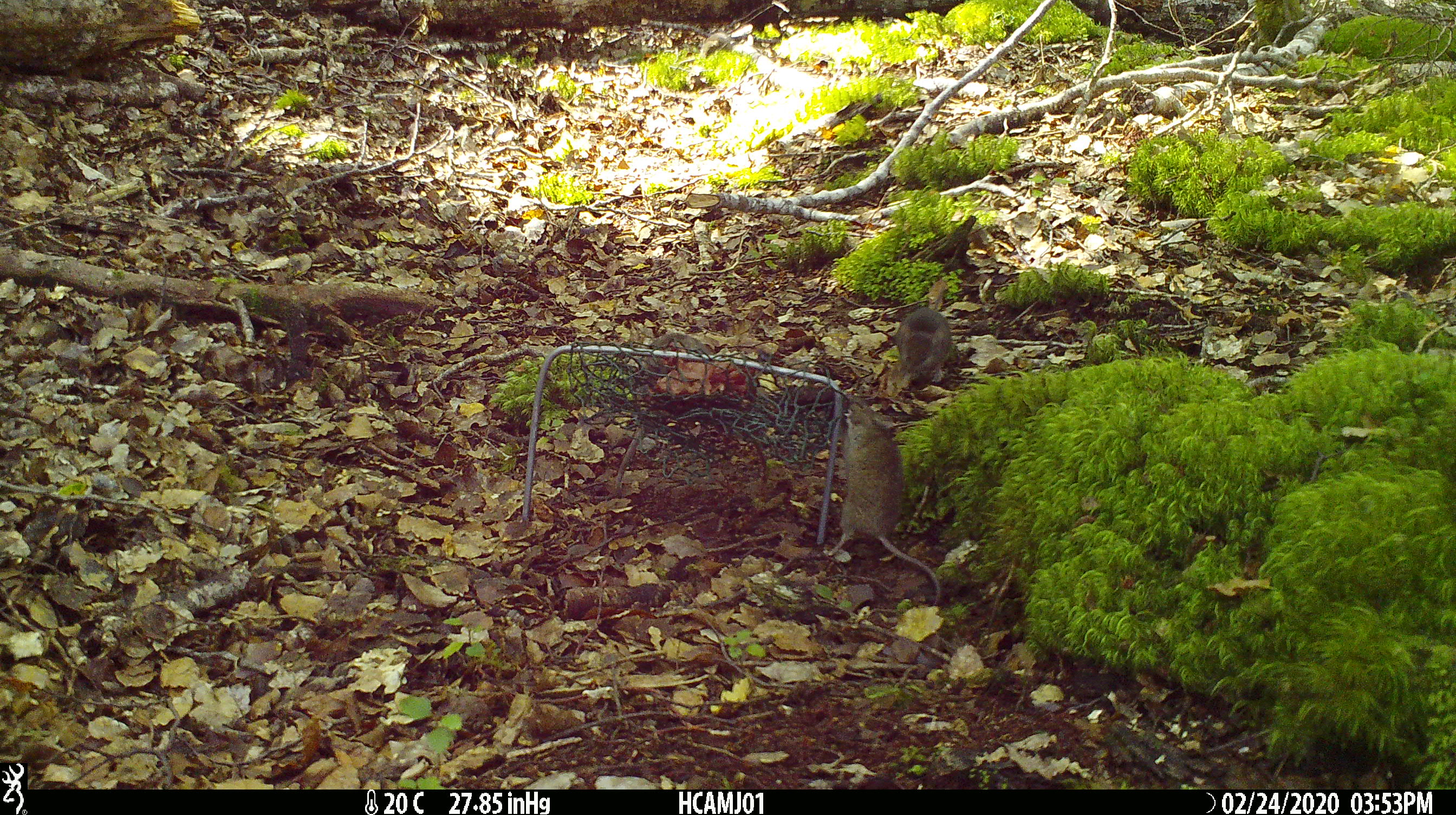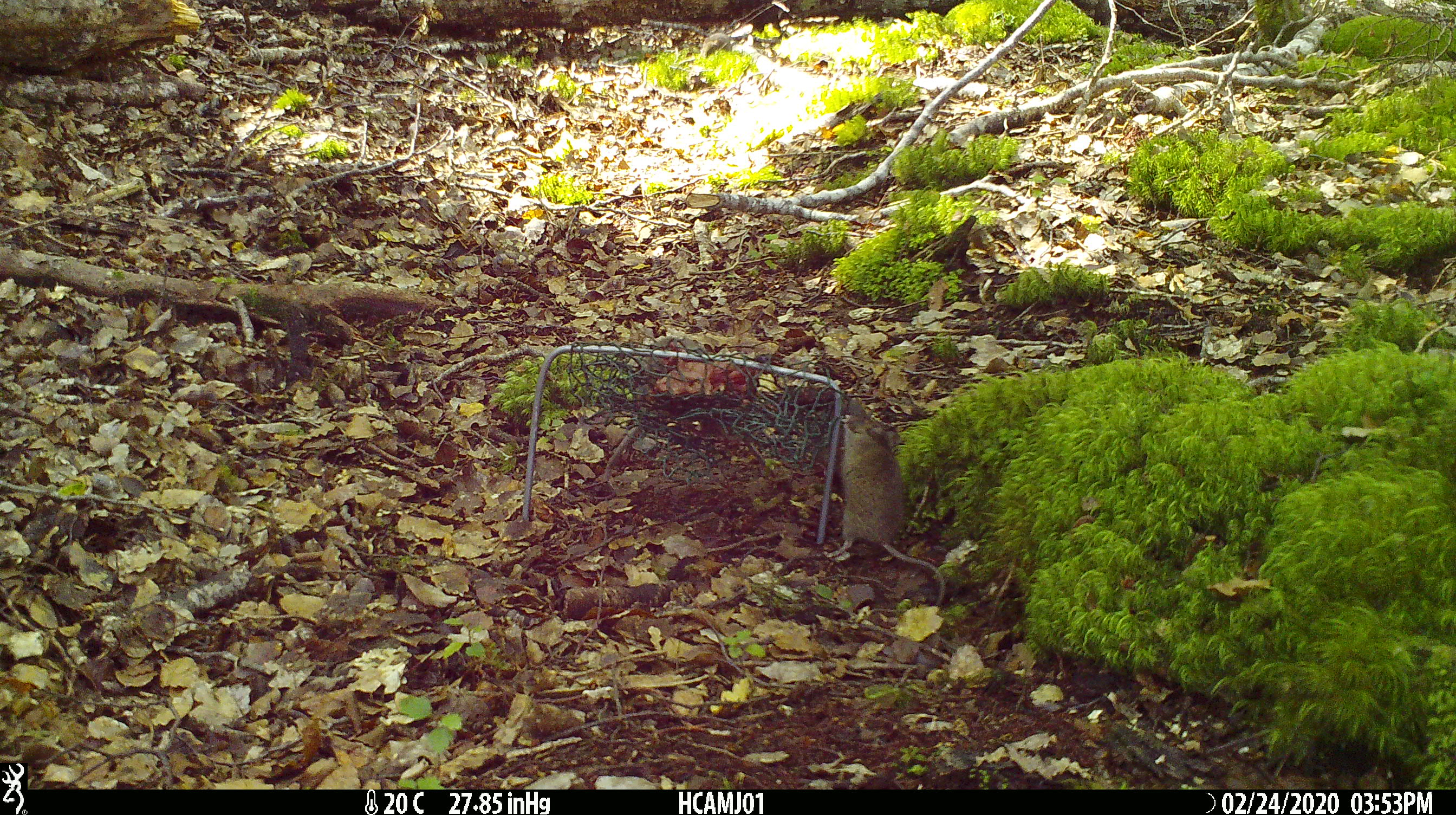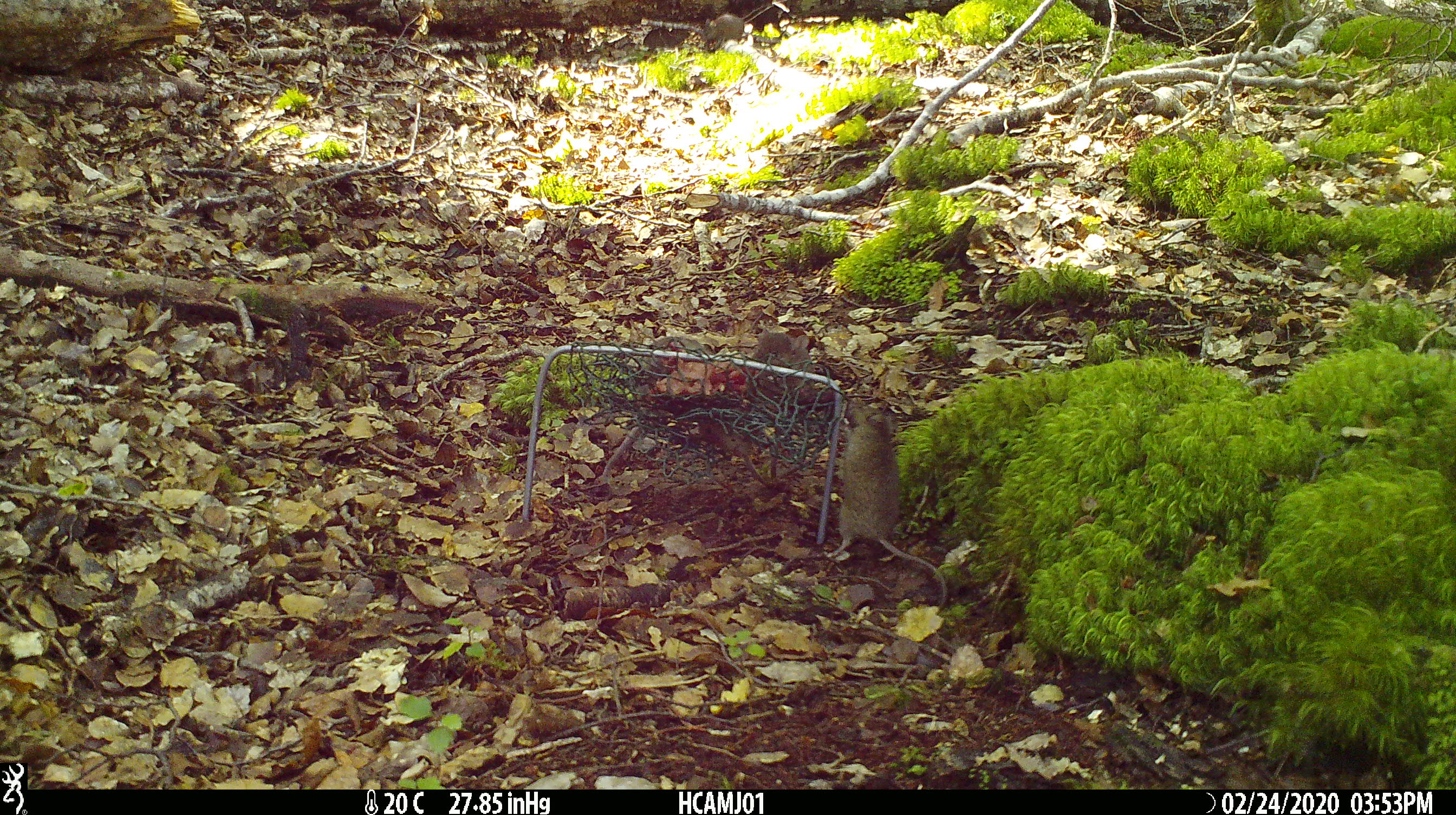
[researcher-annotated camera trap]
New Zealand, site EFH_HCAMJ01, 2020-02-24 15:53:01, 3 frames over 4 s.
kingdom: Animalia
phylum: Chordata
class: Mammalia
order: Rodentia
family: Muridae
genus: Mus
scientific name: Mus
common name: mouse